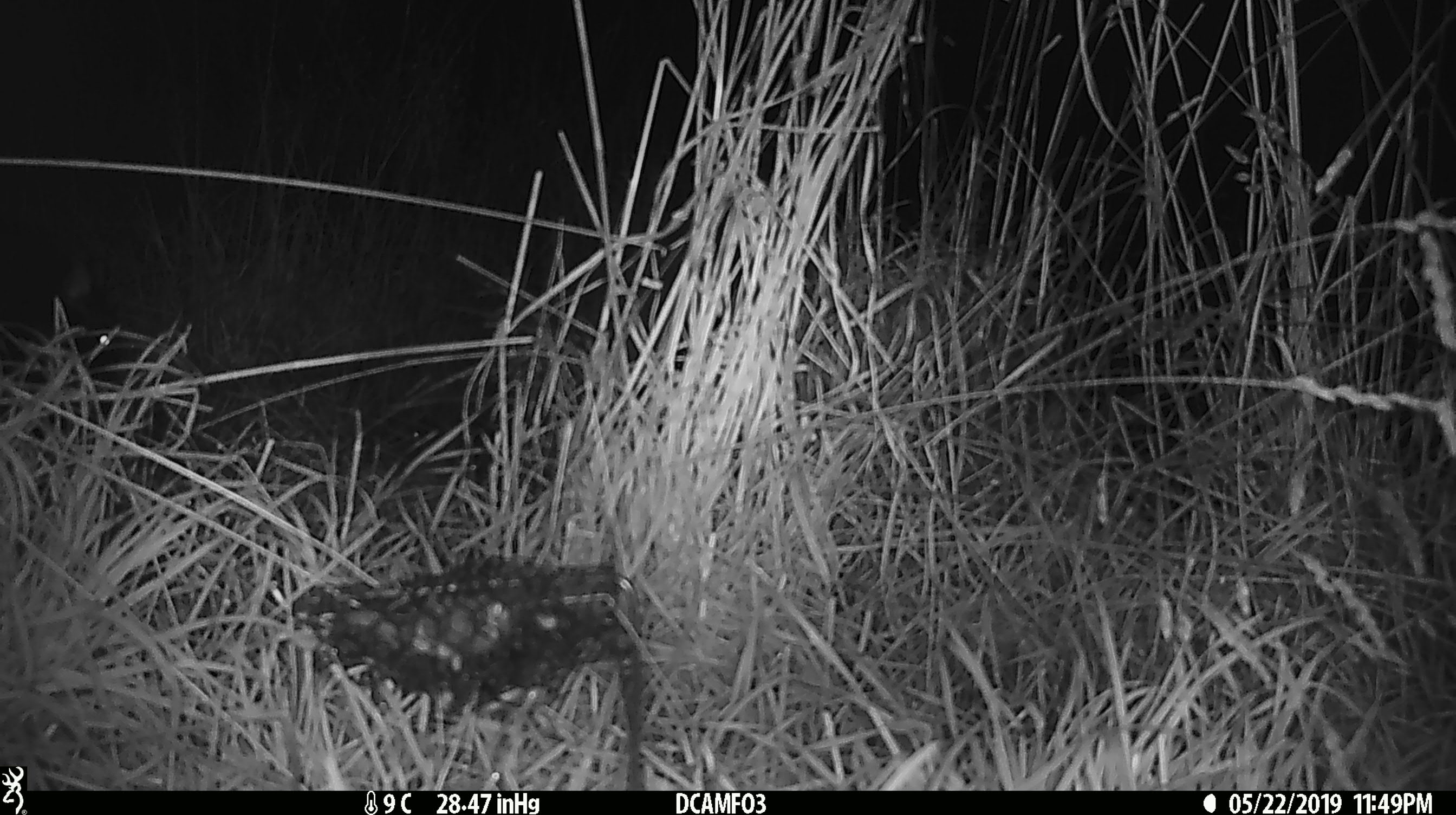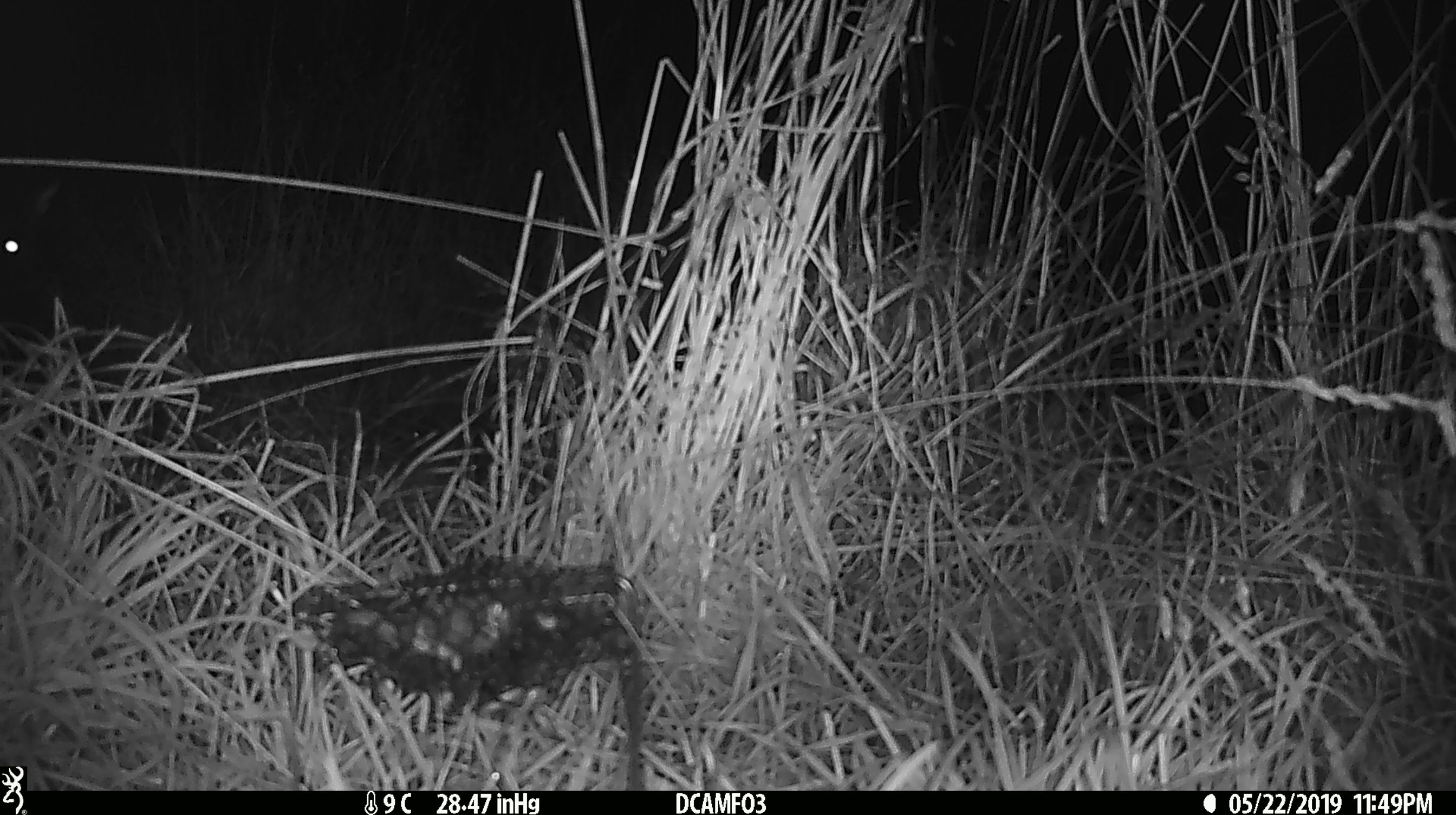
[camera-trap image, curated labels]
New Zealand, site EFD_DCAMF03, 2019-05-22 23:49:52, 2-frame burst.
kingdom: Animalia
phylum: Chordata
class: Mammalia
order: Diprotodontia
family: Phalangeridae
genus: Trichosurus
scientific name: Trichosurus vulpecula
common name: common brushtail possum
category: possum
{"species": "possum (common brushtail possum) (Trichosurus vulpecula)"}